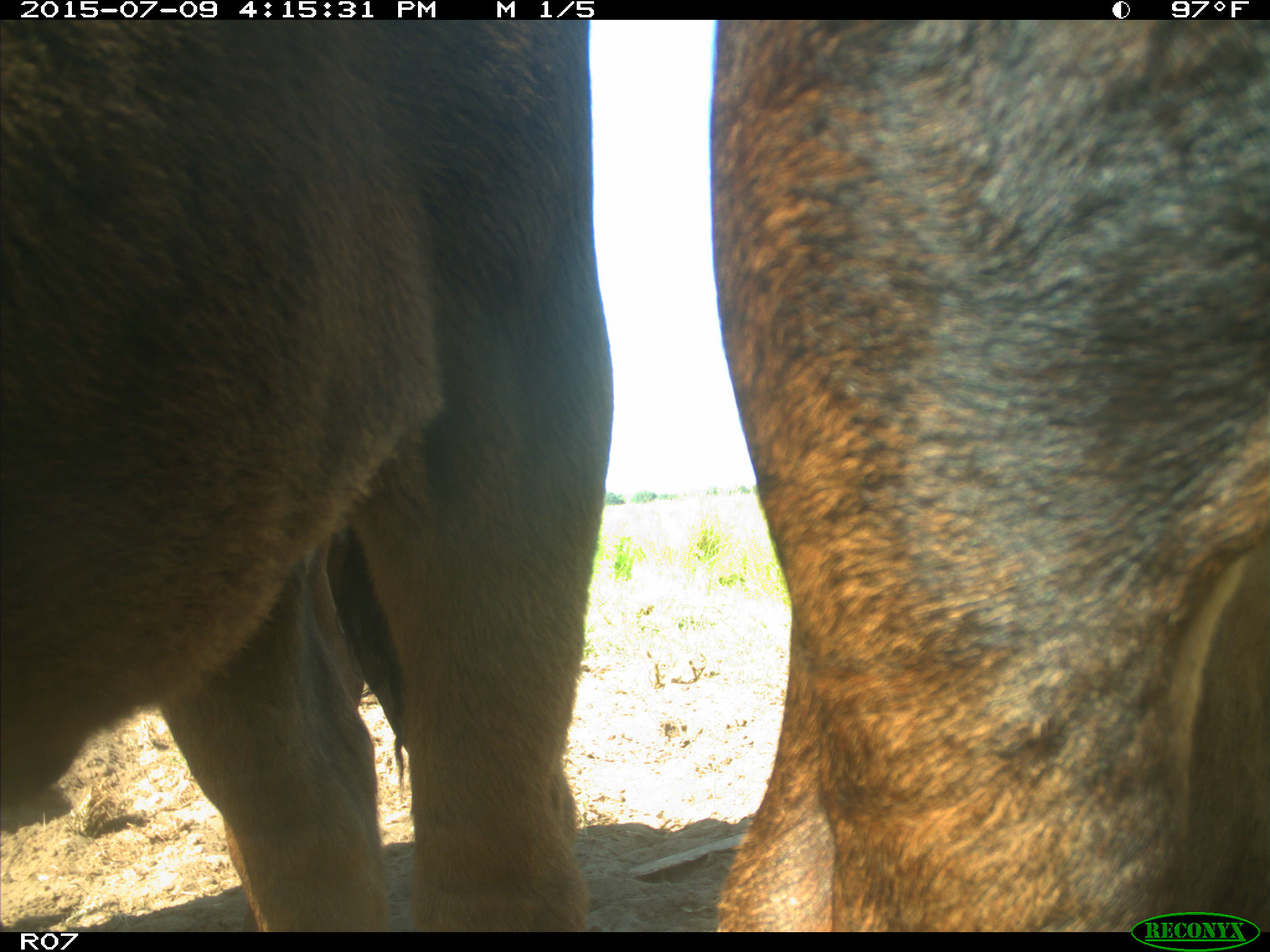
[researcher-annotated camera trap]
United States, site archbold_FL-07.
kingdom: Animalia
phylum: Chordata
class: Mammalia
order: Artiodactyla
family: Bovidae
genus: Bos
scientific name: Bos taurus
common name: domestic cow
Bos taurus (domestic cow).